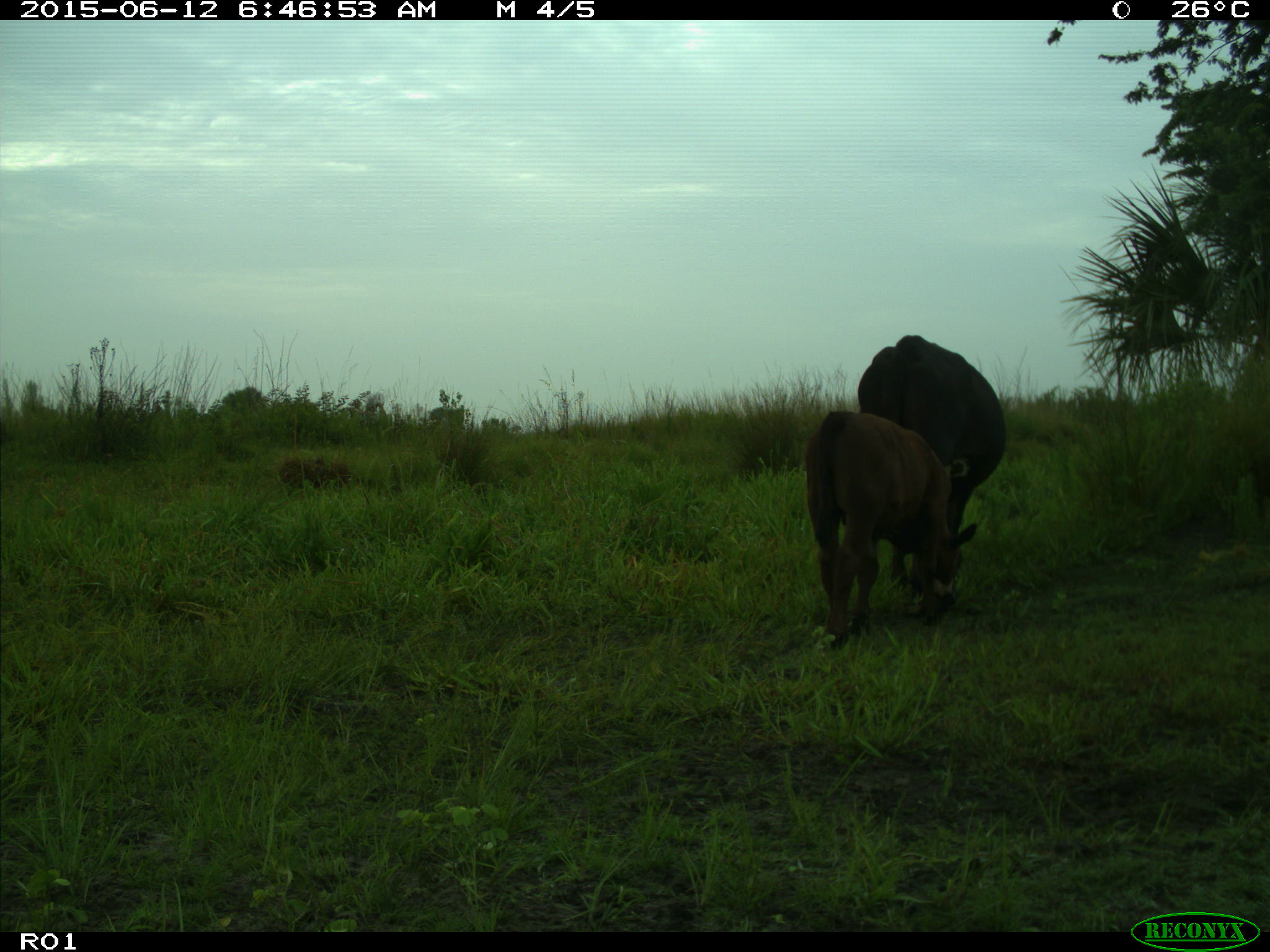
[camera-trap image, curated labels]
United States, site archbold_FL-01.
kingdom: Animalia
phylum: Chordata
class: Mammalia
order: Artiodactyla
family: Bovidae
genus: Bos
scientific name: Bos taurus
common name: domestic cow